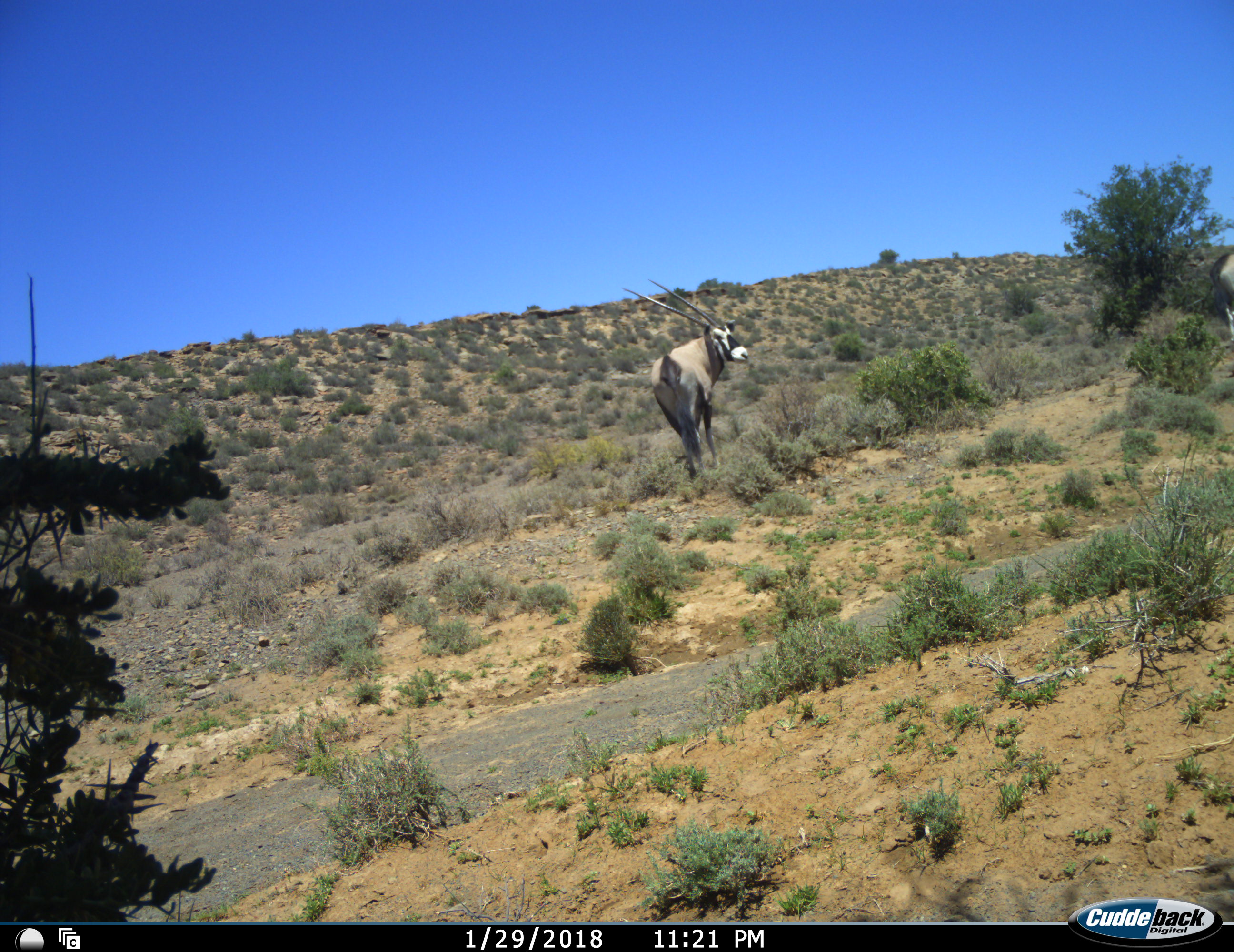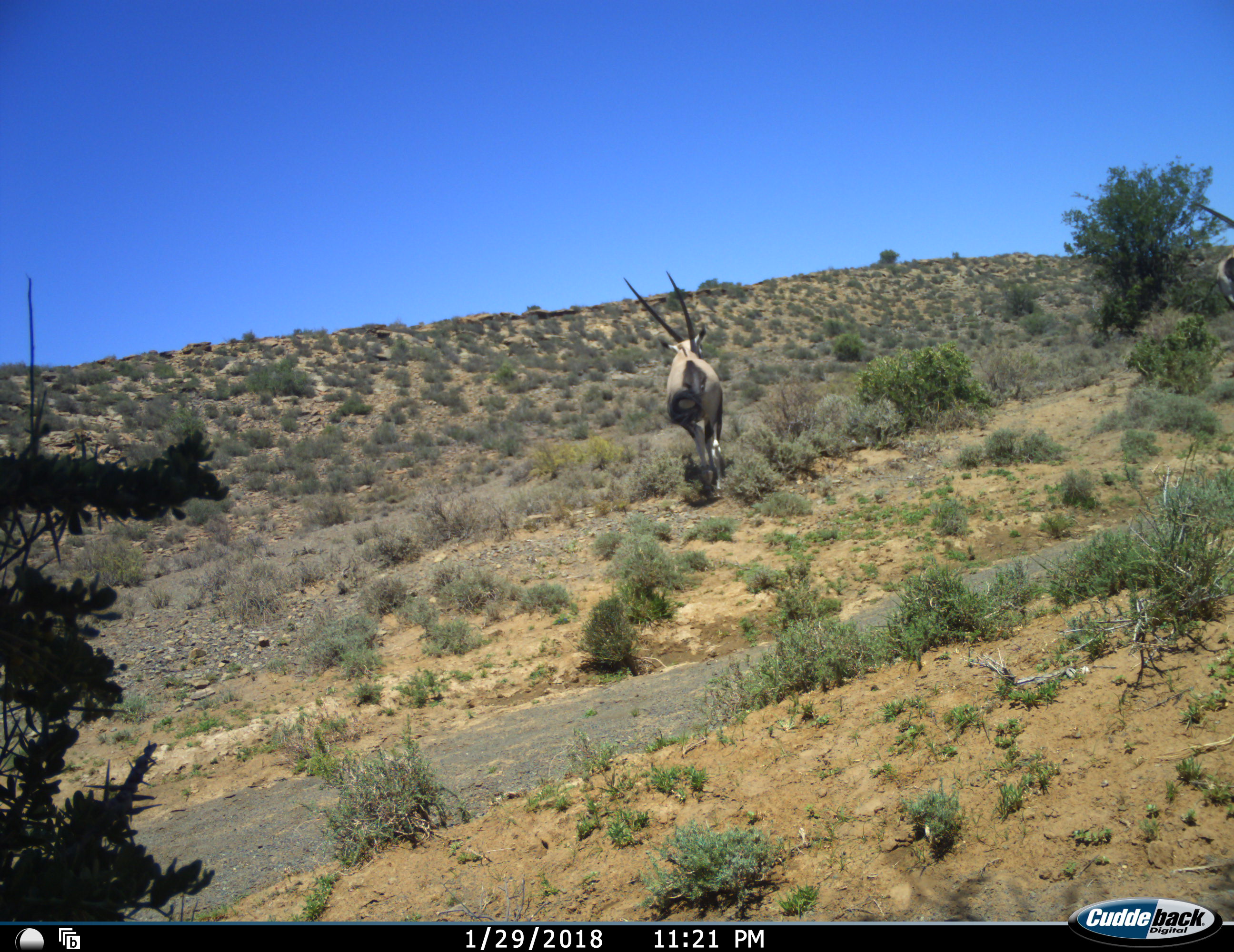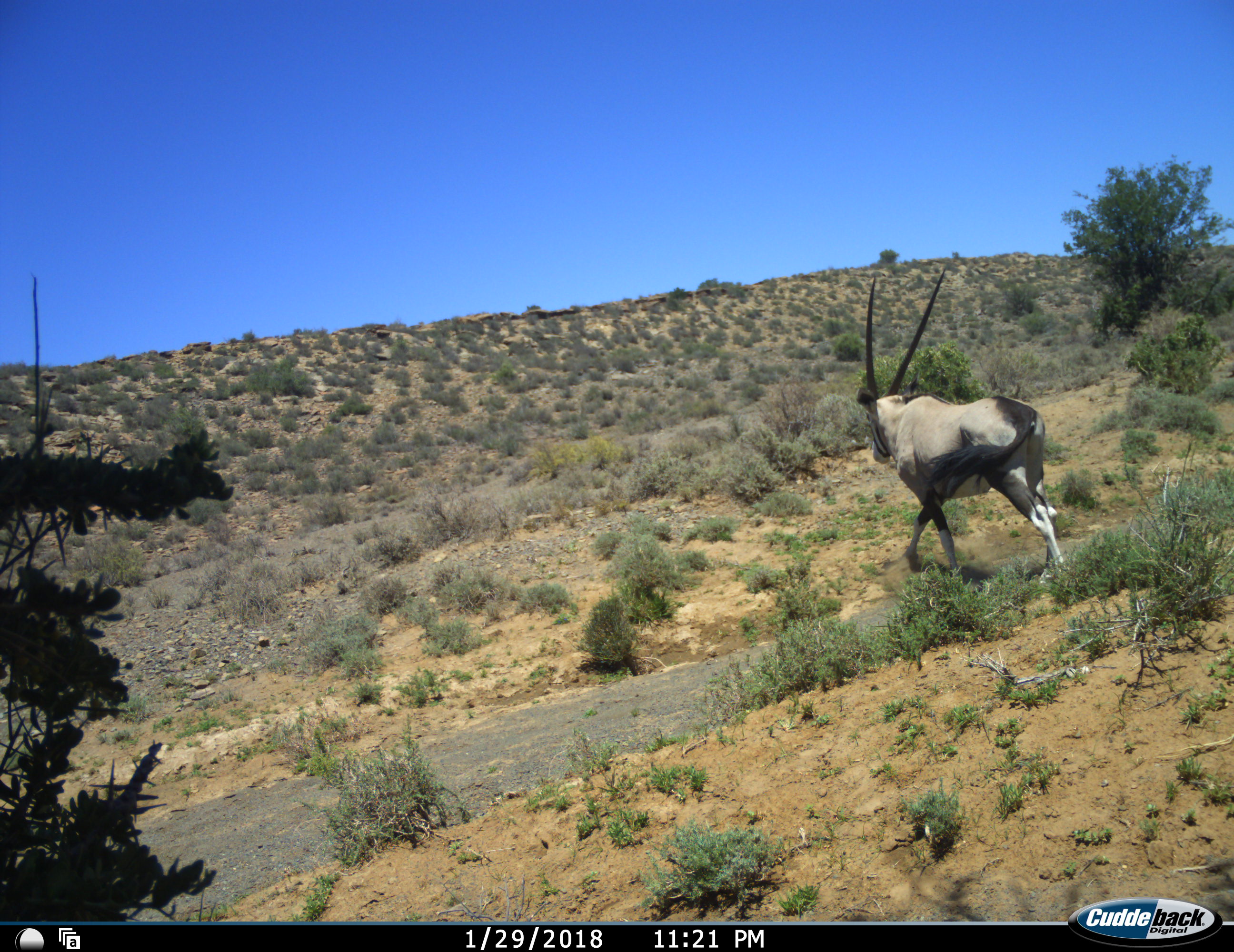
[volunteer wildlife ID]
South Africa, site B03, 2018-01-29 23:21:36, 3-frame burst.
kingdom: Animalia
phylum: Chordata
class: Mammalia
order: Artiodactyla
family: Bovidae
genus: Oryx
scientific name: Oryx gazella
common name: gemsbok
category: gemsbokoryx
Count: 2.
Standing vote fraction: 22%.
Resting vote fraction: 11%.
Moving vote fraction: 89%.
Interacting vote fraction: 0%.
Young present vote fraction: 0%.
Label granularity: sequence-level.